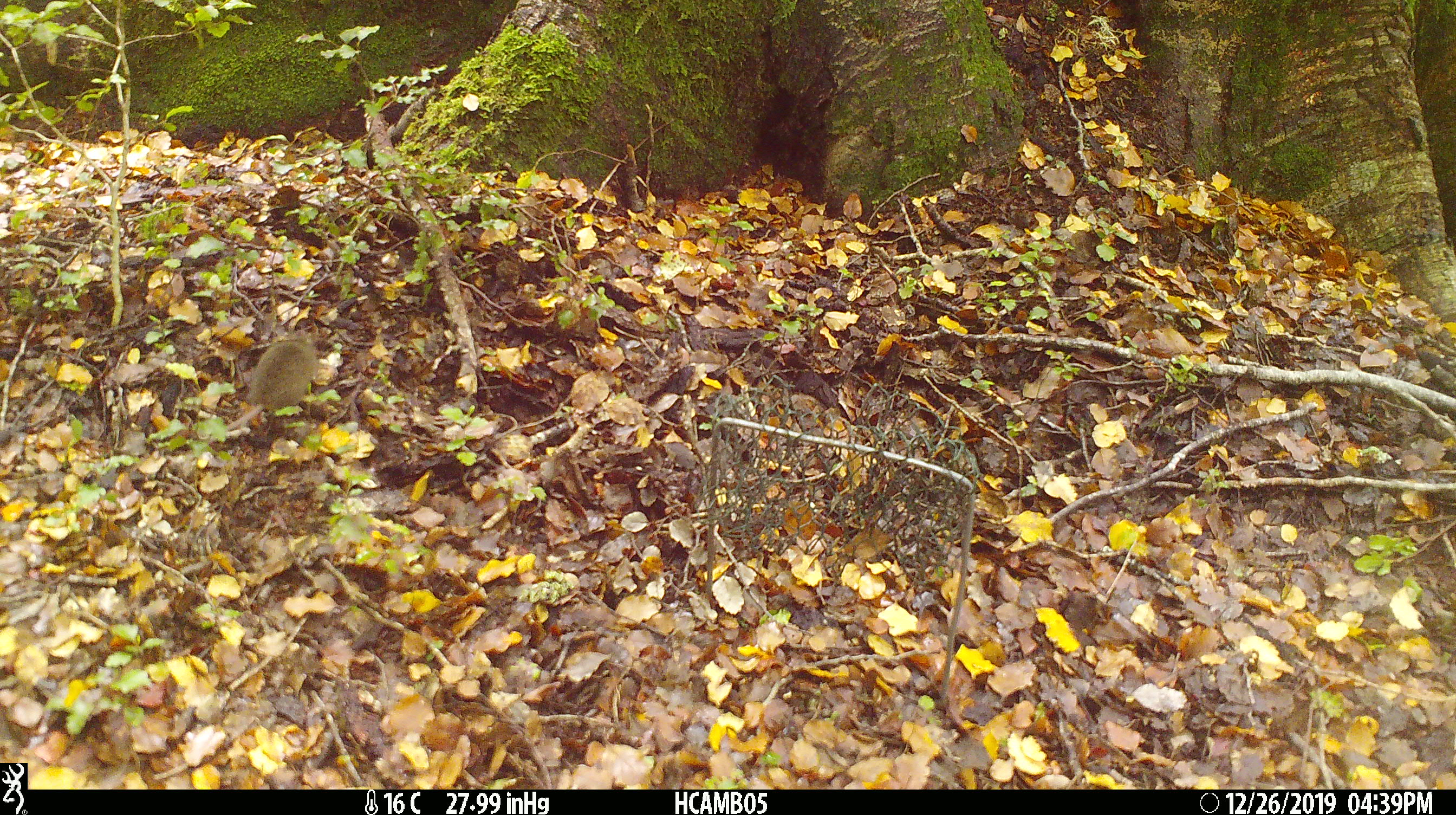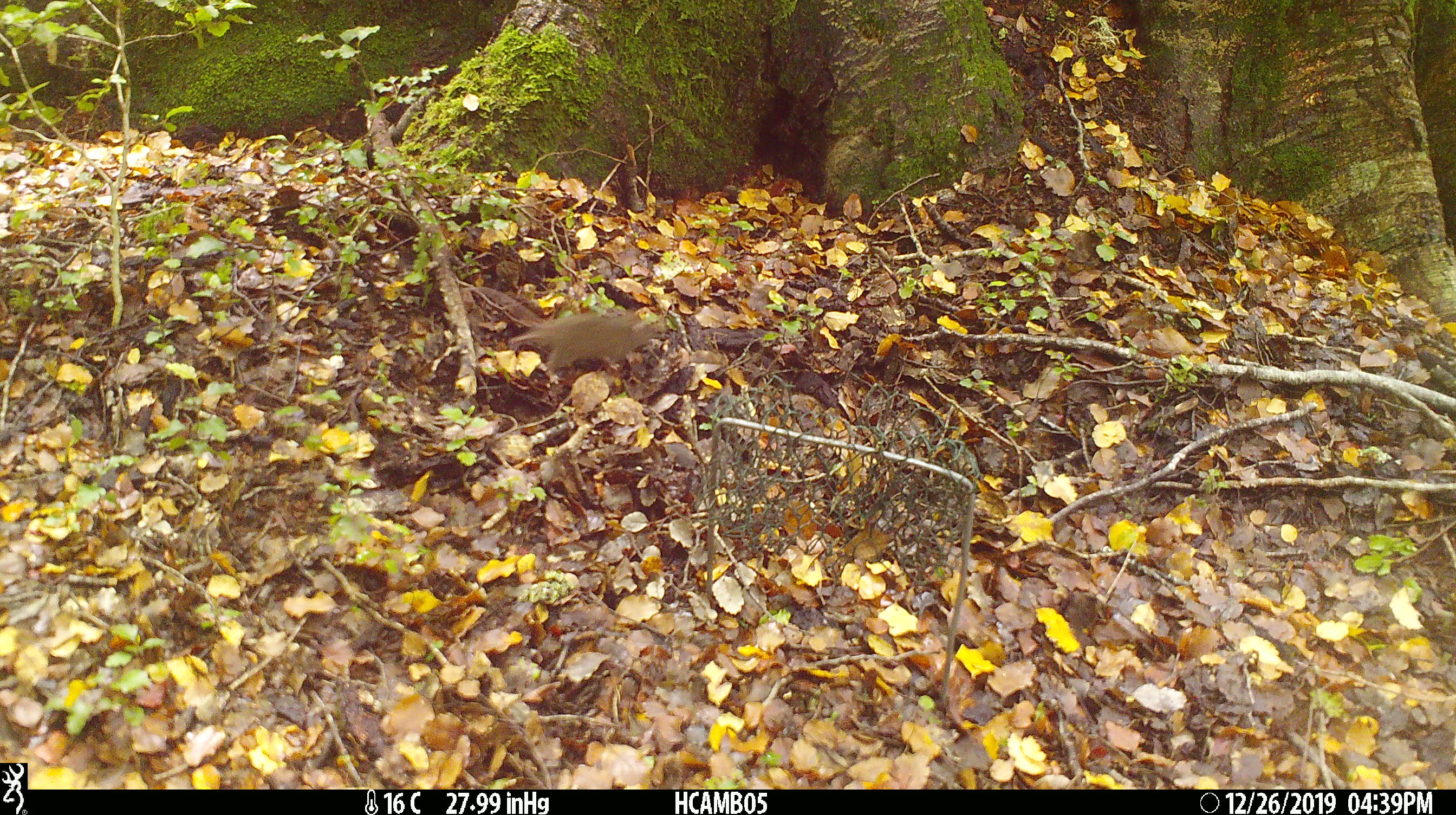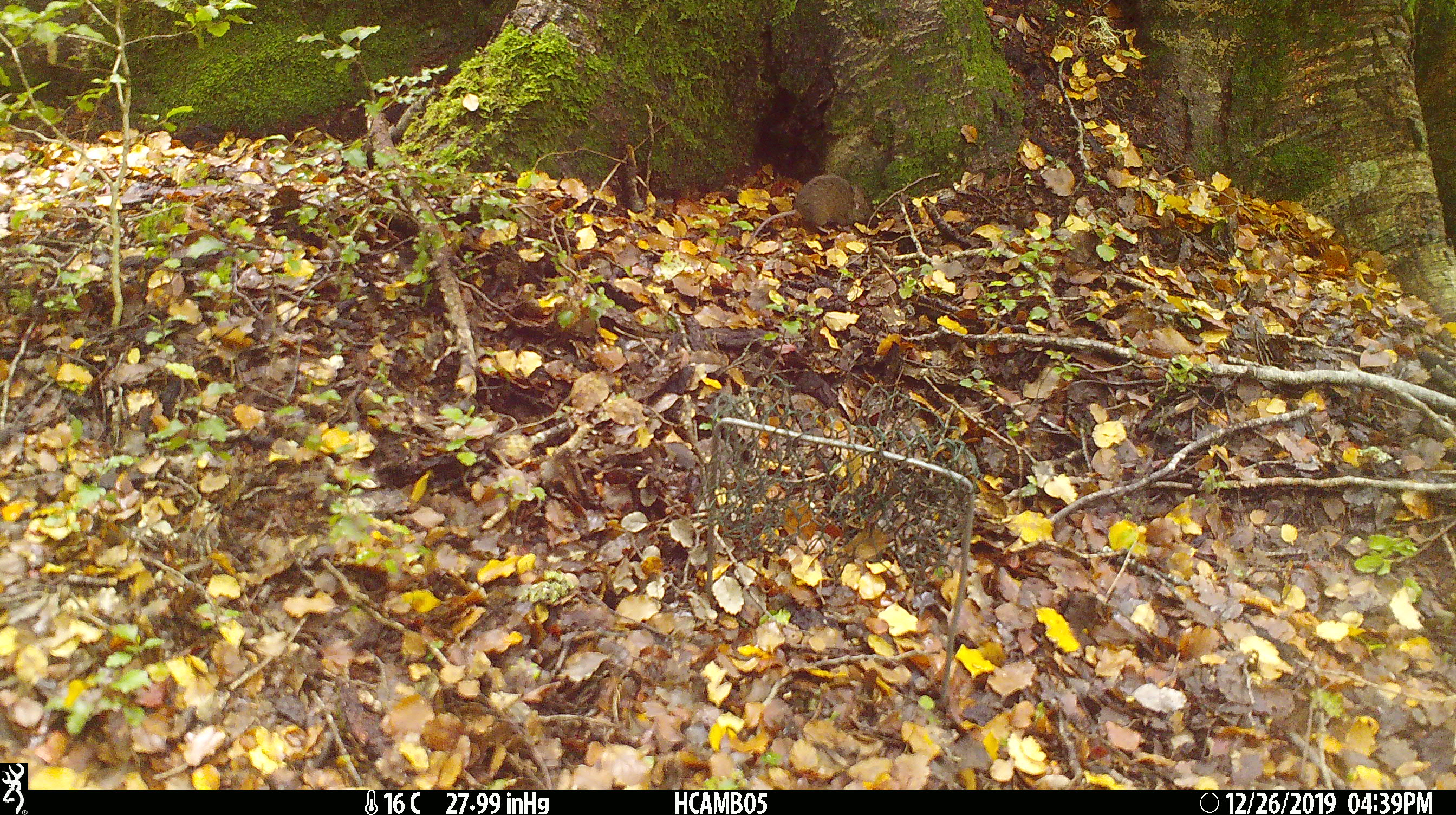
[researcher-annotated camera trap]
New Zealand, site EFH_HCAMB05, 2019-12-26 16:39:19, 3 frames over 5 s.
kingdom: Animalia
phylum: Chordata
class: Mammalia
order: Rodentia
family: Muridae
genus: Mus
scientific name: Mus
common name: mouse